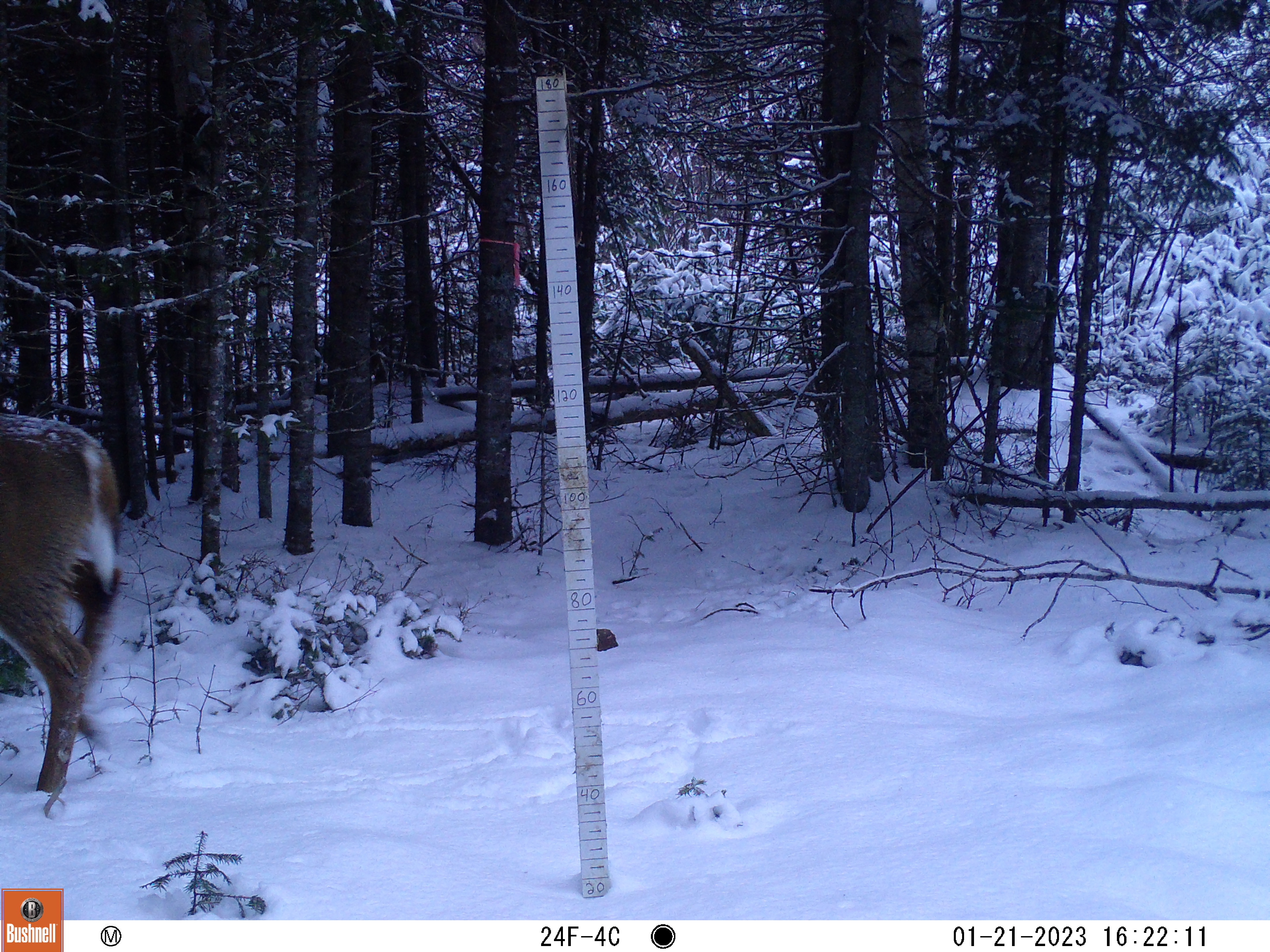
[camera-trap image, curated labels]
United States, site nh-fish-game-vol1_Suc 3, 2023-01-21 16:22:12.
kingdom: Animalia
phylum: Chordata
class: Mammalia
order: Artiodactyla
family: Cervidae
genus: Odocoileus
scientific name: Odocoileus virginianus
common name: white-tailed deer